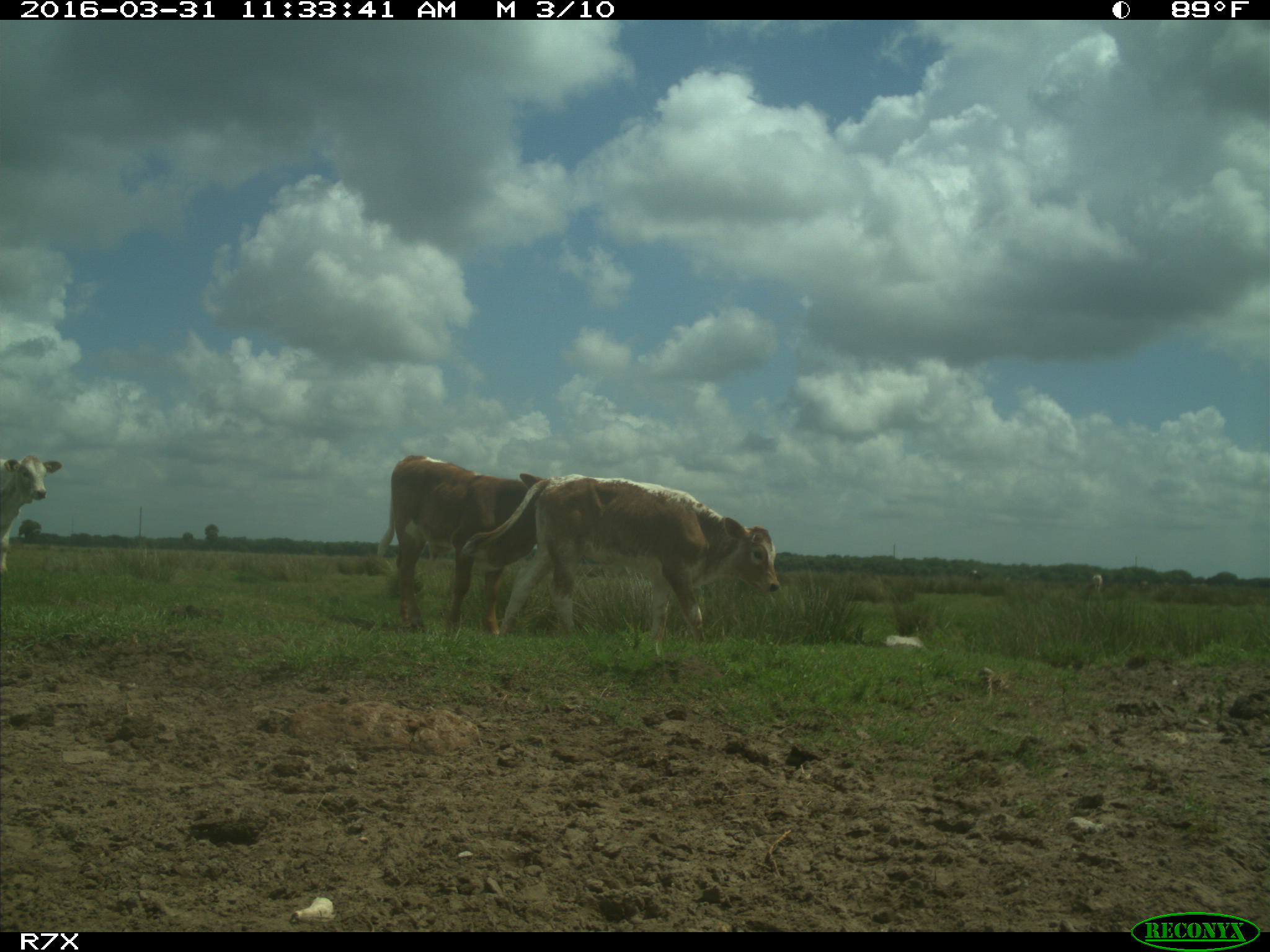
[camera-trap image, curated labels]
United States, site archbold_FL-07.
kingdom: Animalia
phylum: Chordata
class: Mammalia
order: Artiodactyla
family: Bovidae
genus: Bos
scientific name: Bos taurus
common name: domestic cow